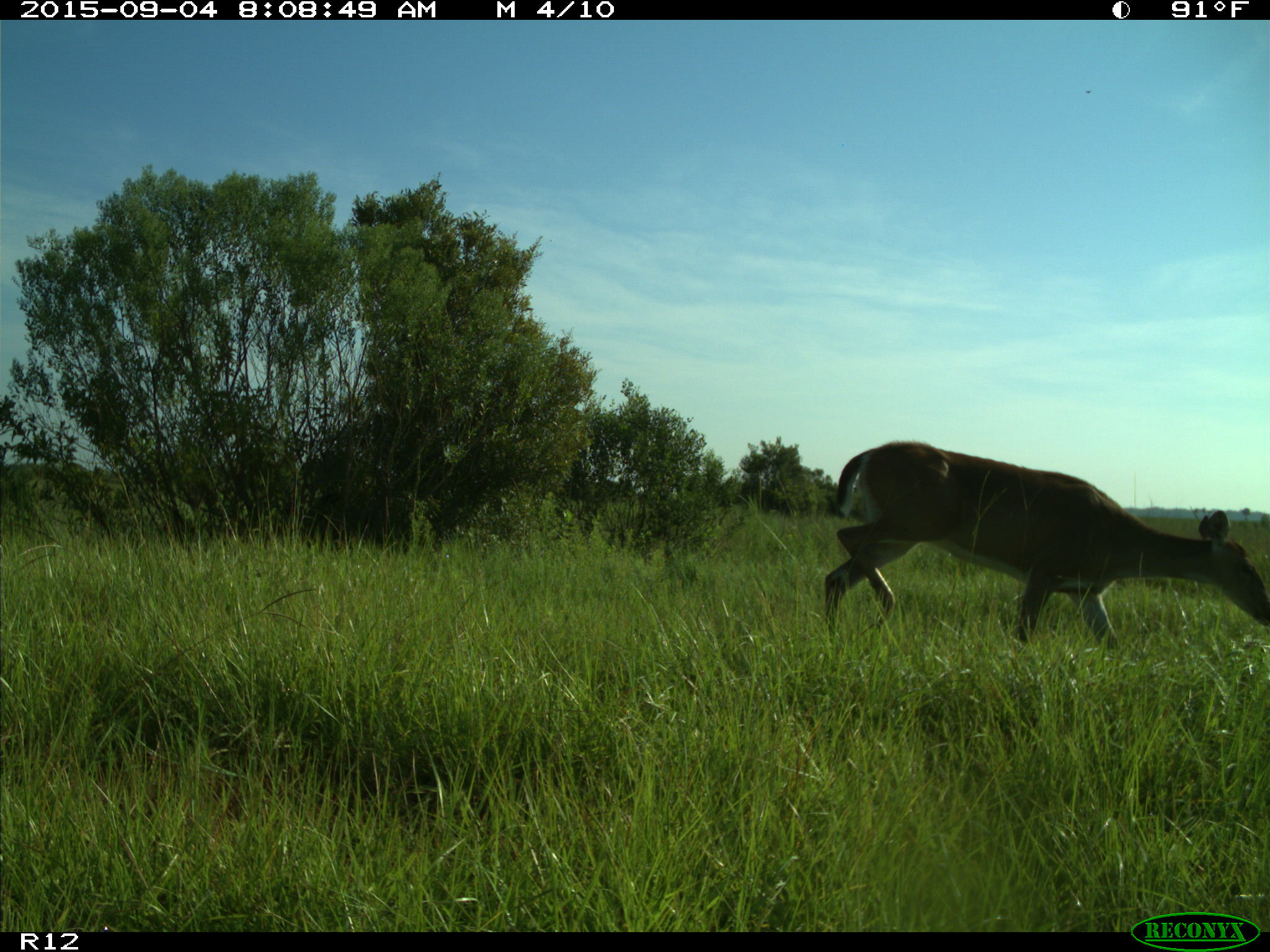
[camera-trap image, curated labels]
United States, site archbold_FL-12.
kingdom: Animalia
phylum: Chordata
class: Mammalia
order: Artiodactyla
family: Cervidae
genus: Odocoileus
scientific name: Odocoileus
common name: deer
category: unidentified deer